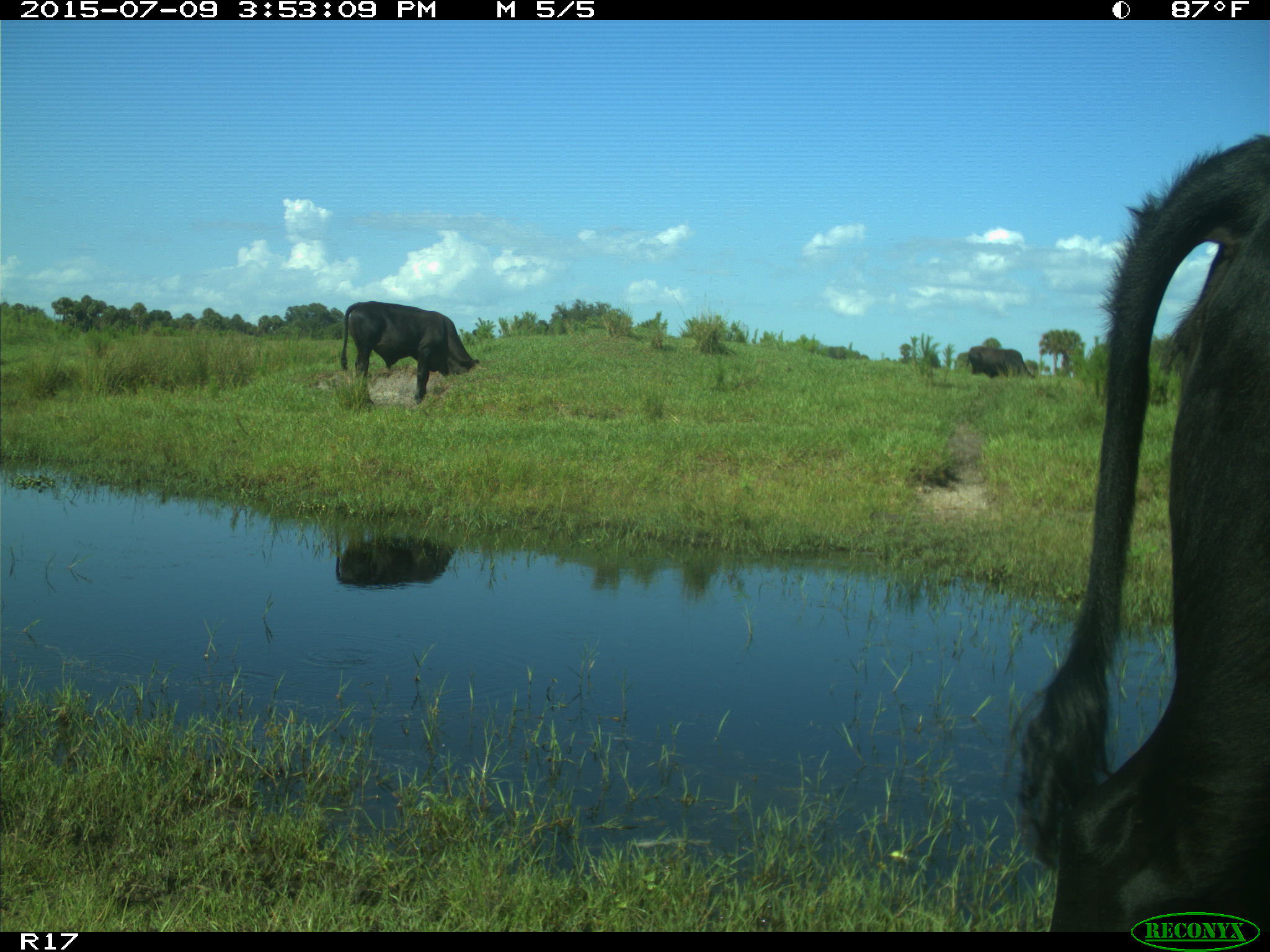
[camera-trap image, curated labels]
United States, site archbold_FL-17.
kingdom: Animalia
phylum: Chordata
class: Mammalia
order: Artiodactyla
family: Bovidae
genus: Bos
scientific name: Bos taurus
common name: domestic cow